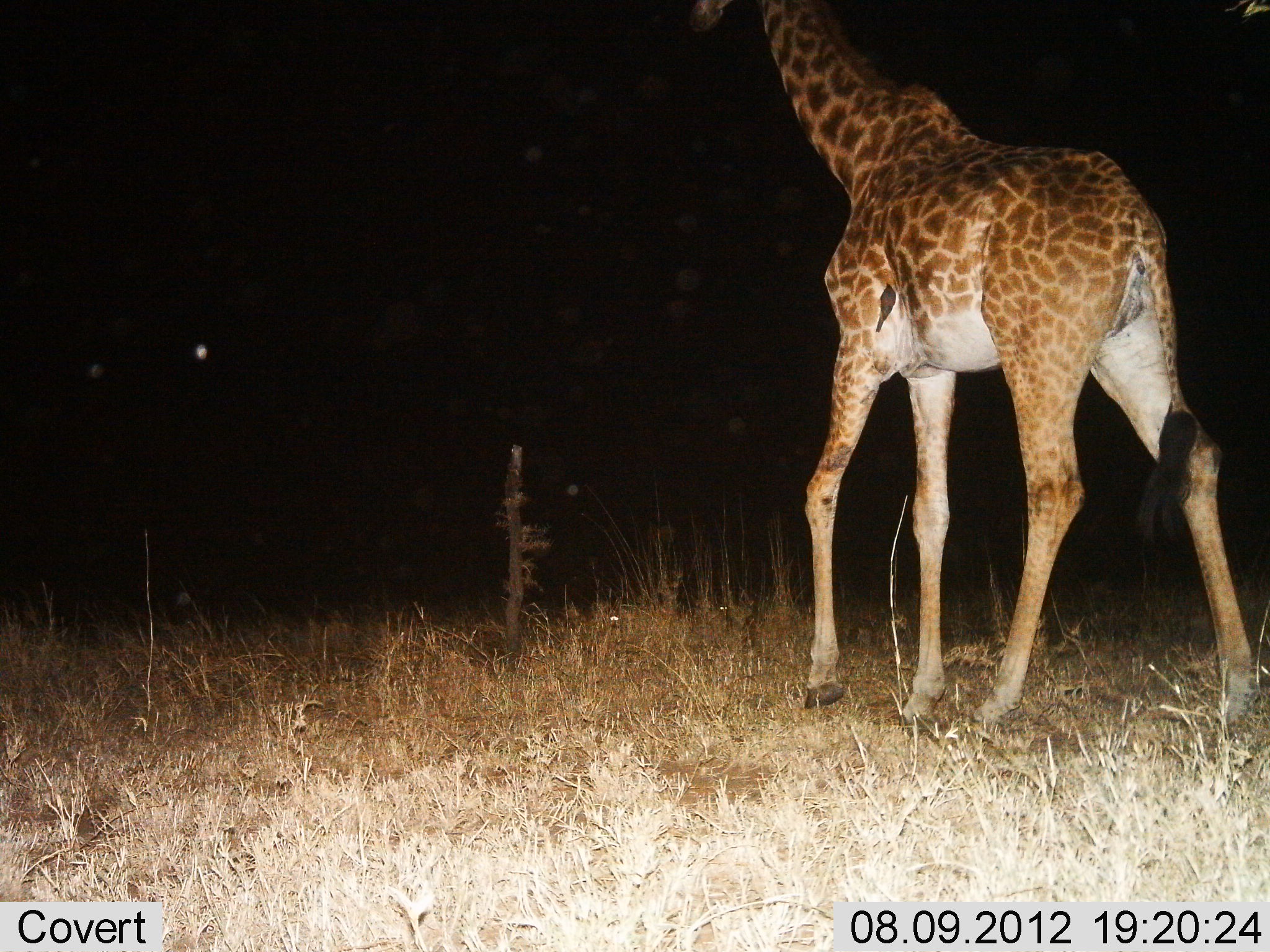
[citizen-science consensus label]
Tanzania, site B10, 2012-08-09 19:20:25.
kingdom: Animalia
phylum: Chordata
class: Mammalia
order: Artiodactyla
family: Giraffidae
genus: Giraffa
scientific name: Giraffa camelopardalis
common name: giraffe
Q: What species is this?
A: Giraffe (Giraffa camelopardalis).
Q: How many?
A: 1.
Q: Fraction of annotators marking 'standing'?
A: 30%.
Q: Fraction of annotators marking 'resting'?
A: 0%.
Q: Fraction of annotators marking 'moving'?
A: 70%.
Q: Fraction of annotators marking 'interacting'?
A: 0%.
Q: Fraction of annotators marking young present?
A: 0%.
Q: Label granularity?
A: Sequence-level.